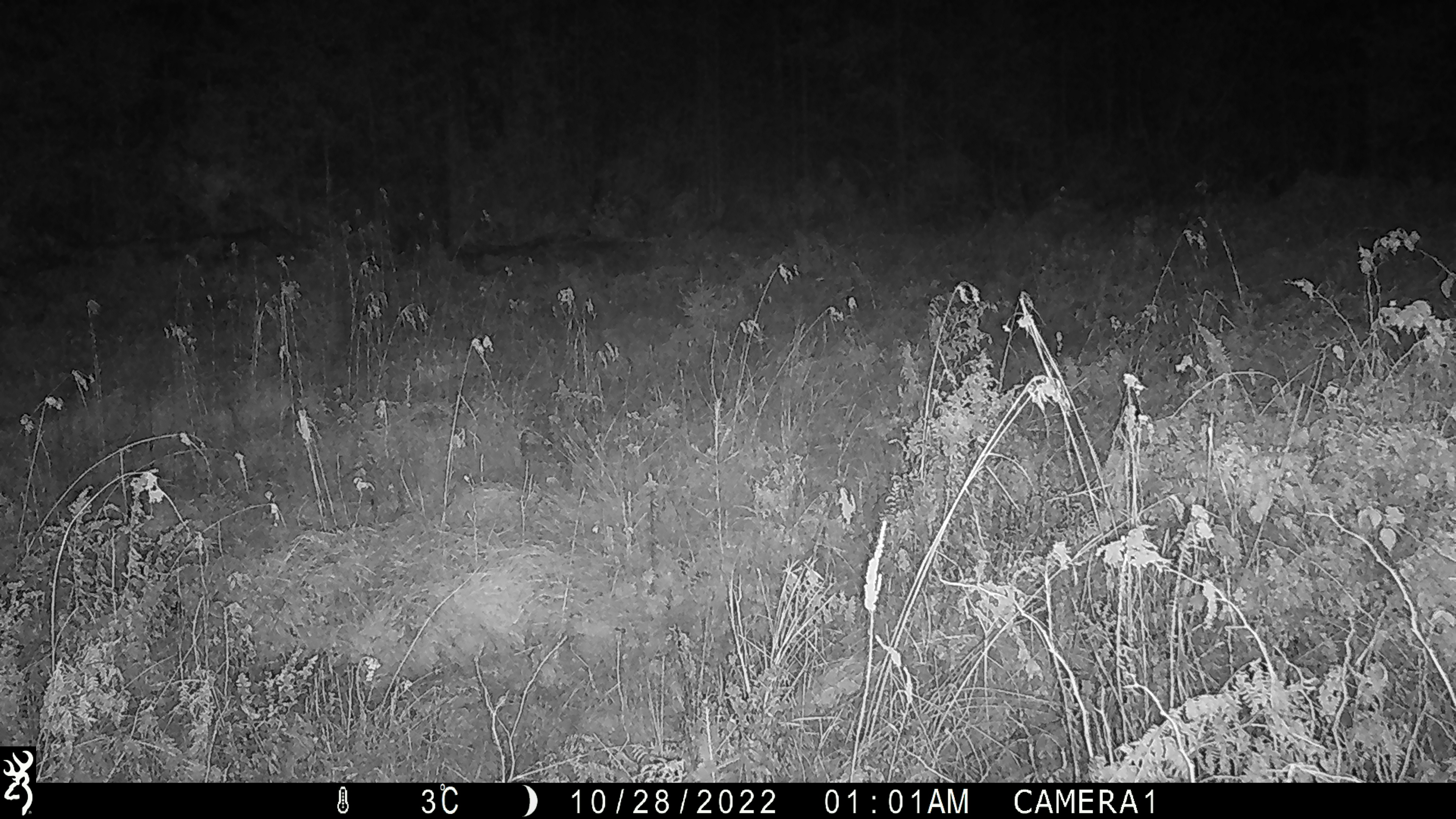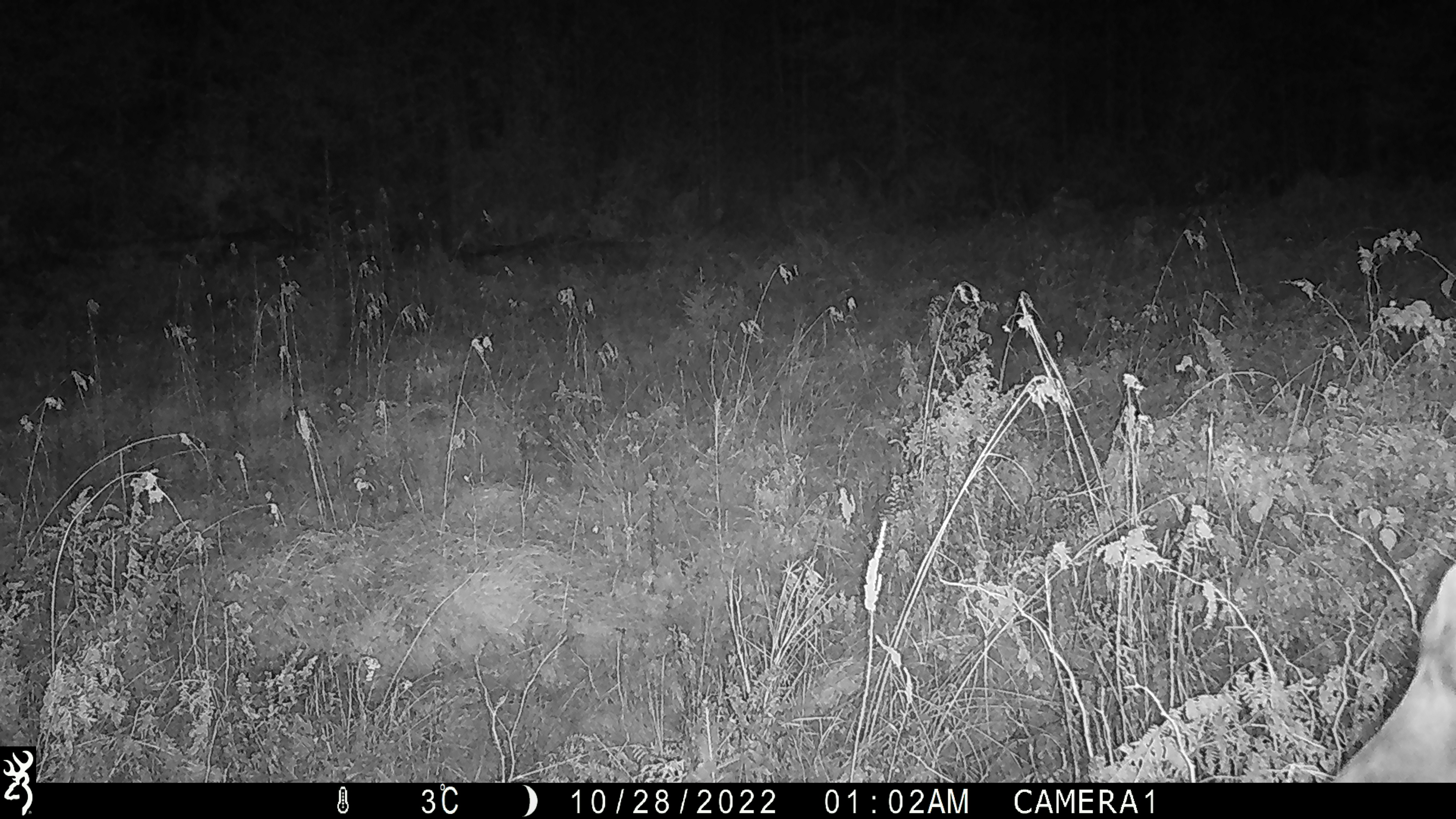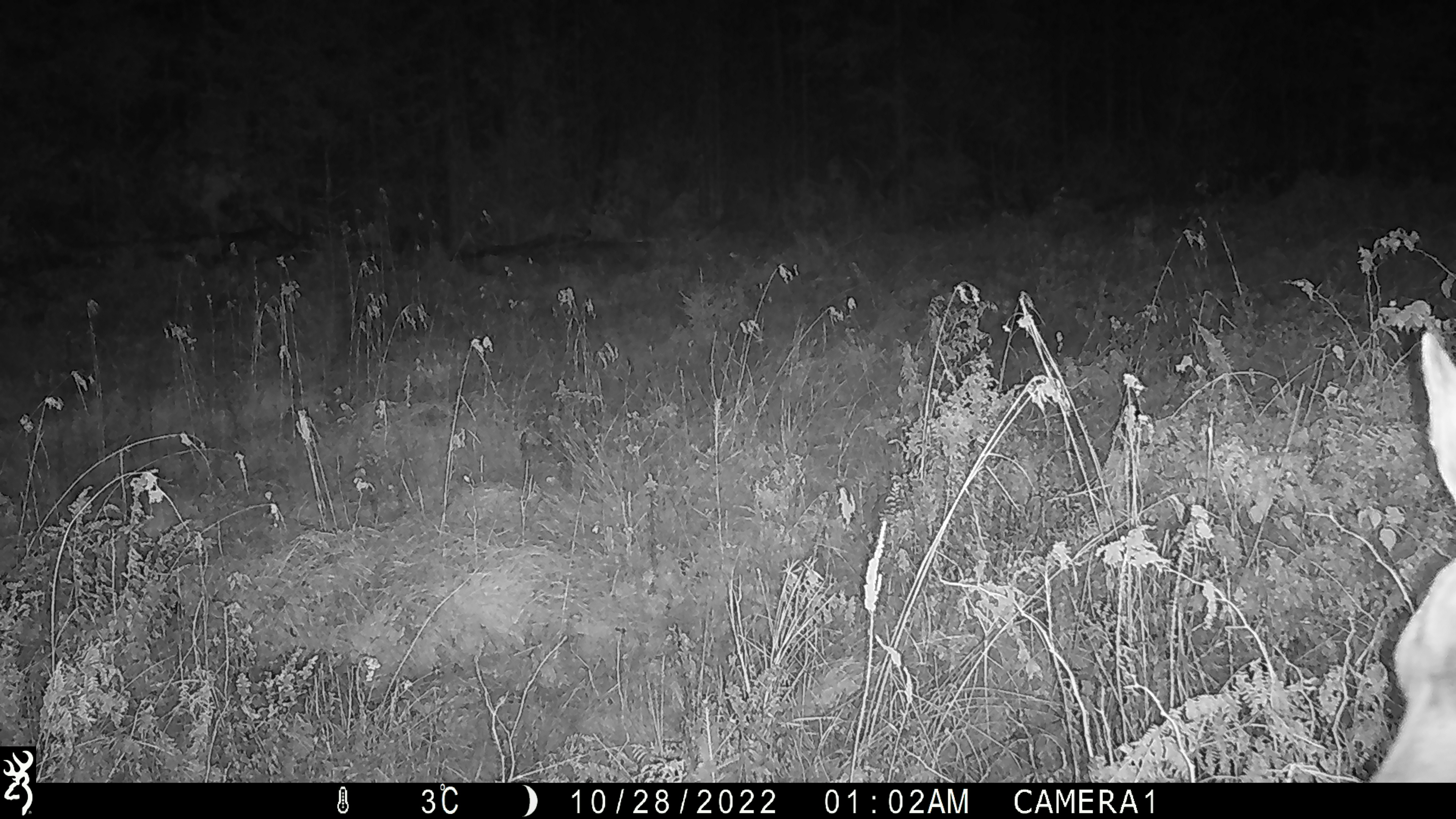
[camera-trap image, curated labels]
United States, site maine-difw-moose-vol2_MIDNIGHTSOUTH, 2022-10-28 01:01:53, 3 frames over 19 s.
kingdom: Animalia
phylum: Chordata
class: Mammalia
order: Artiodactyla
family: Cervidae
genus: Alces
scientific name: Alces alces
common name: moose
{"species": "moose (Alces alces)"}